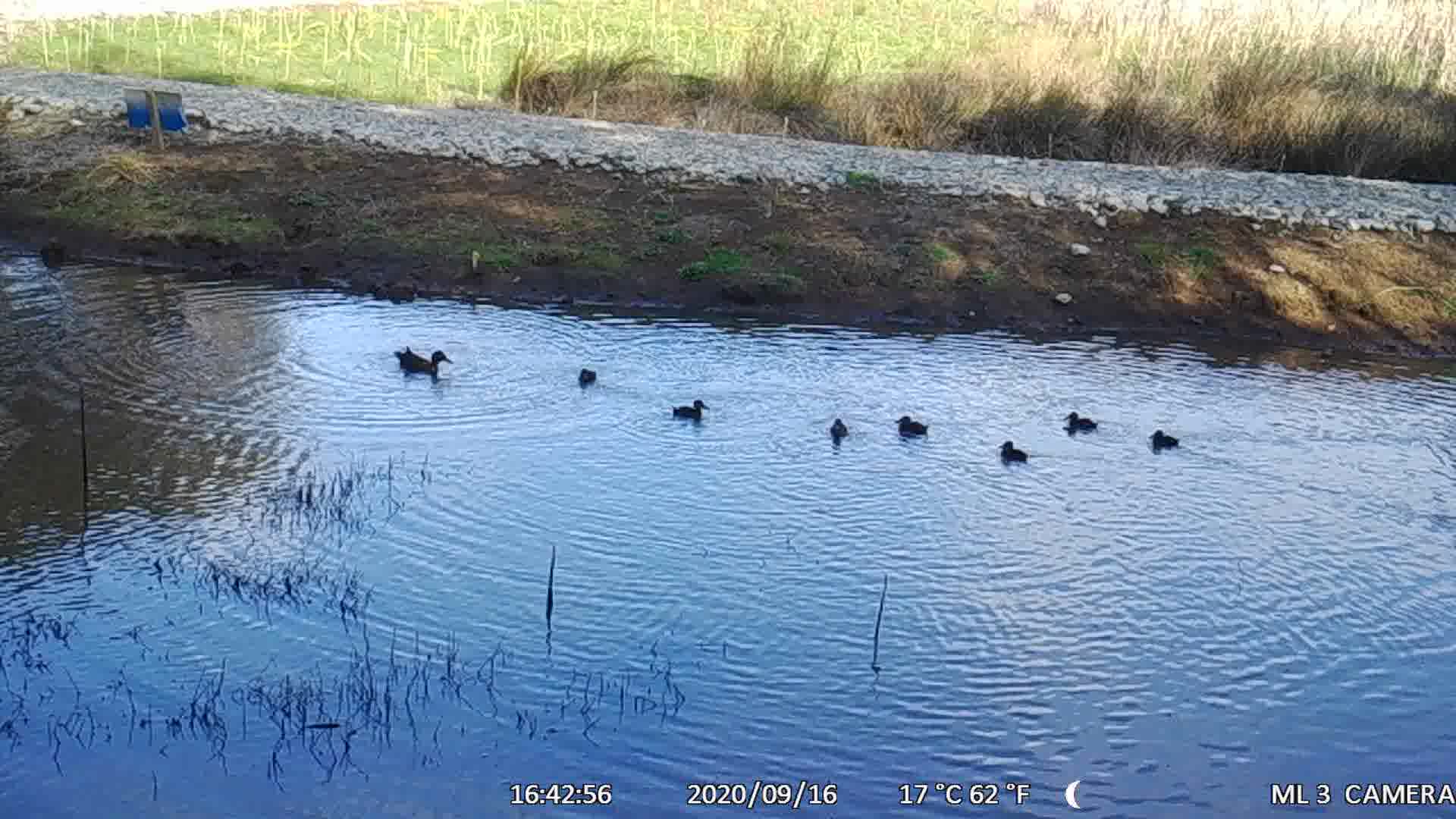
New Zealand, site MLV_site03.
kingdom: Animalia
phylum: Chordata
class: Aves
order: Anseriformes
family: Anatidae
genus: Anas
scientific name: Anas chlorotis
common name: brown teal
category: pateke